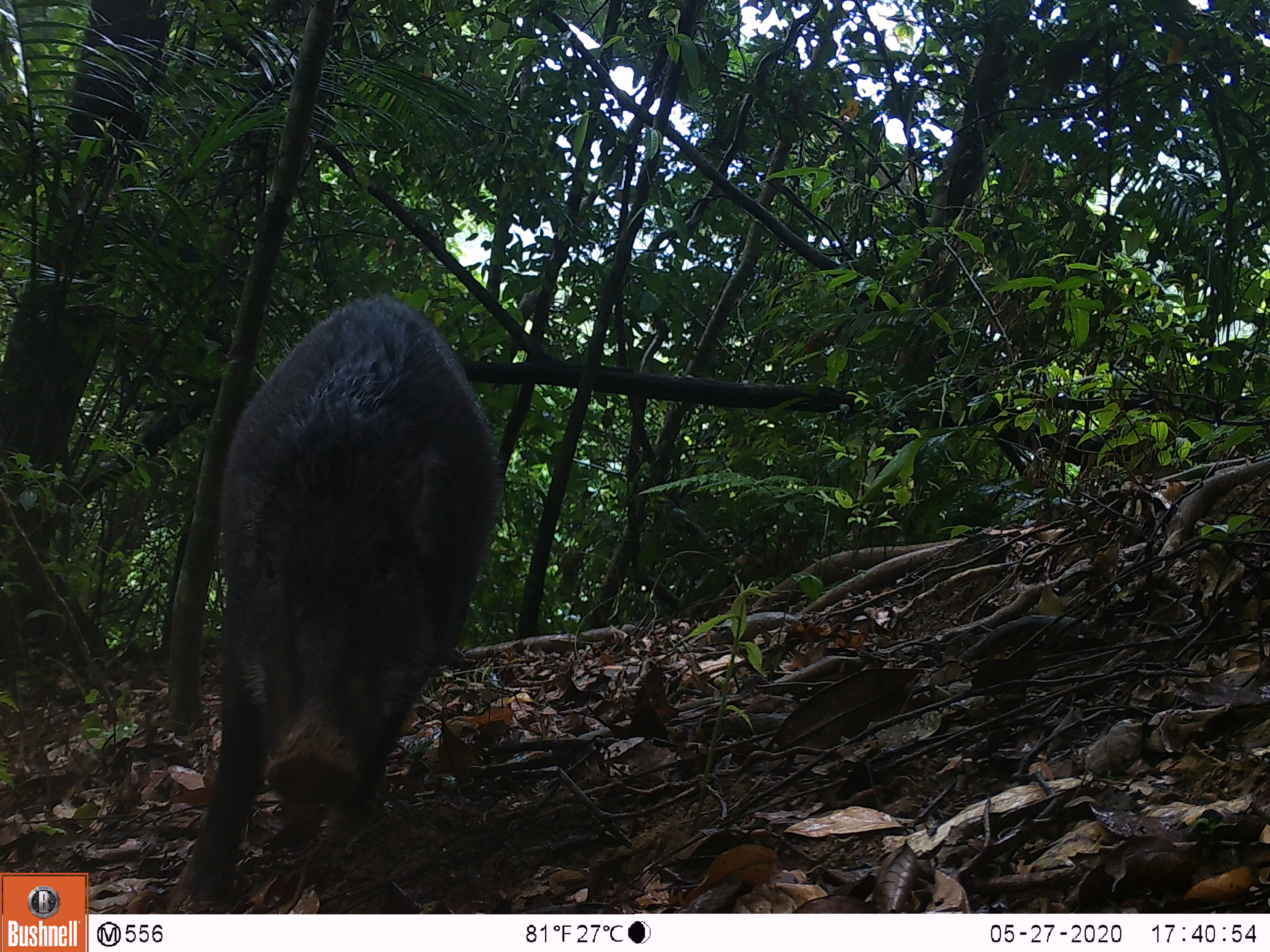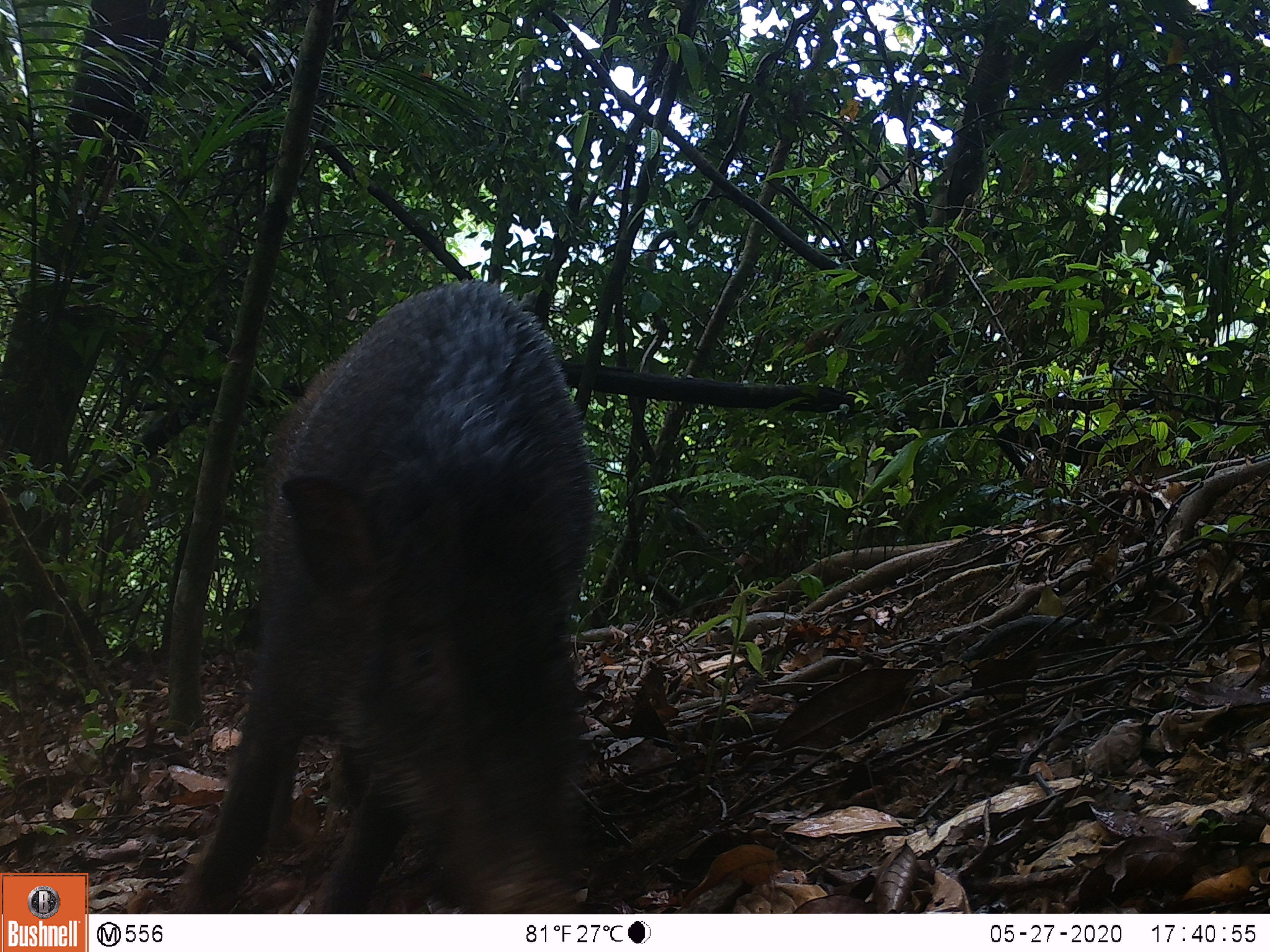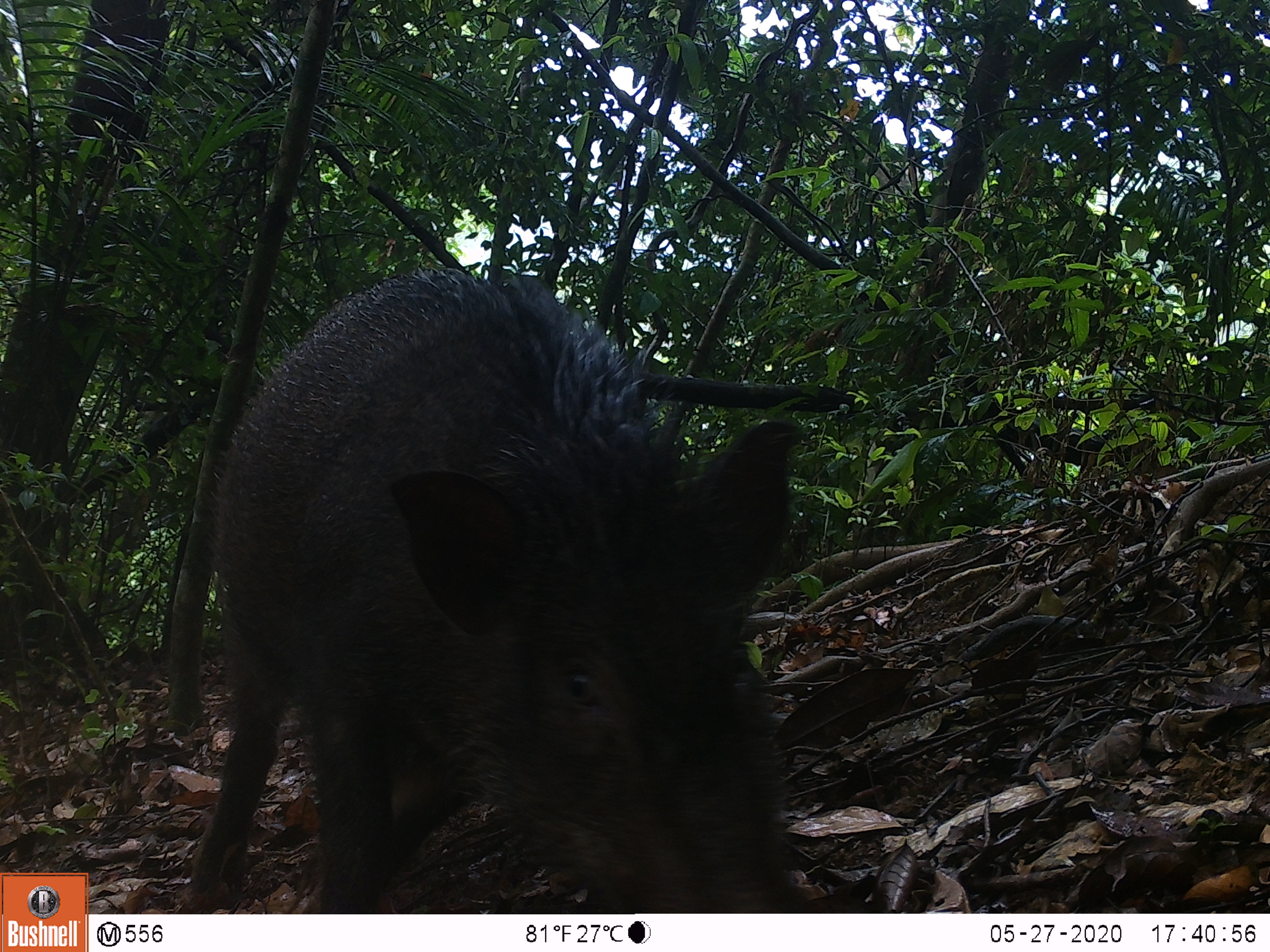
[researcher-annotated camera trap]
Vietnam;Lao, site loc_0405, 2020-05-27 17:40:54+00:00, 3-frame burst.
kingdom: Animalia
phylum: Chordata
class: Mammalia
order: Artiodactyla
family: Suidae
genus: Sus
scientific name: Sus scrofa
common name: eurasian wild pig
Eurasian wild pig (Sus scrofa). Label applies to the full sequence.